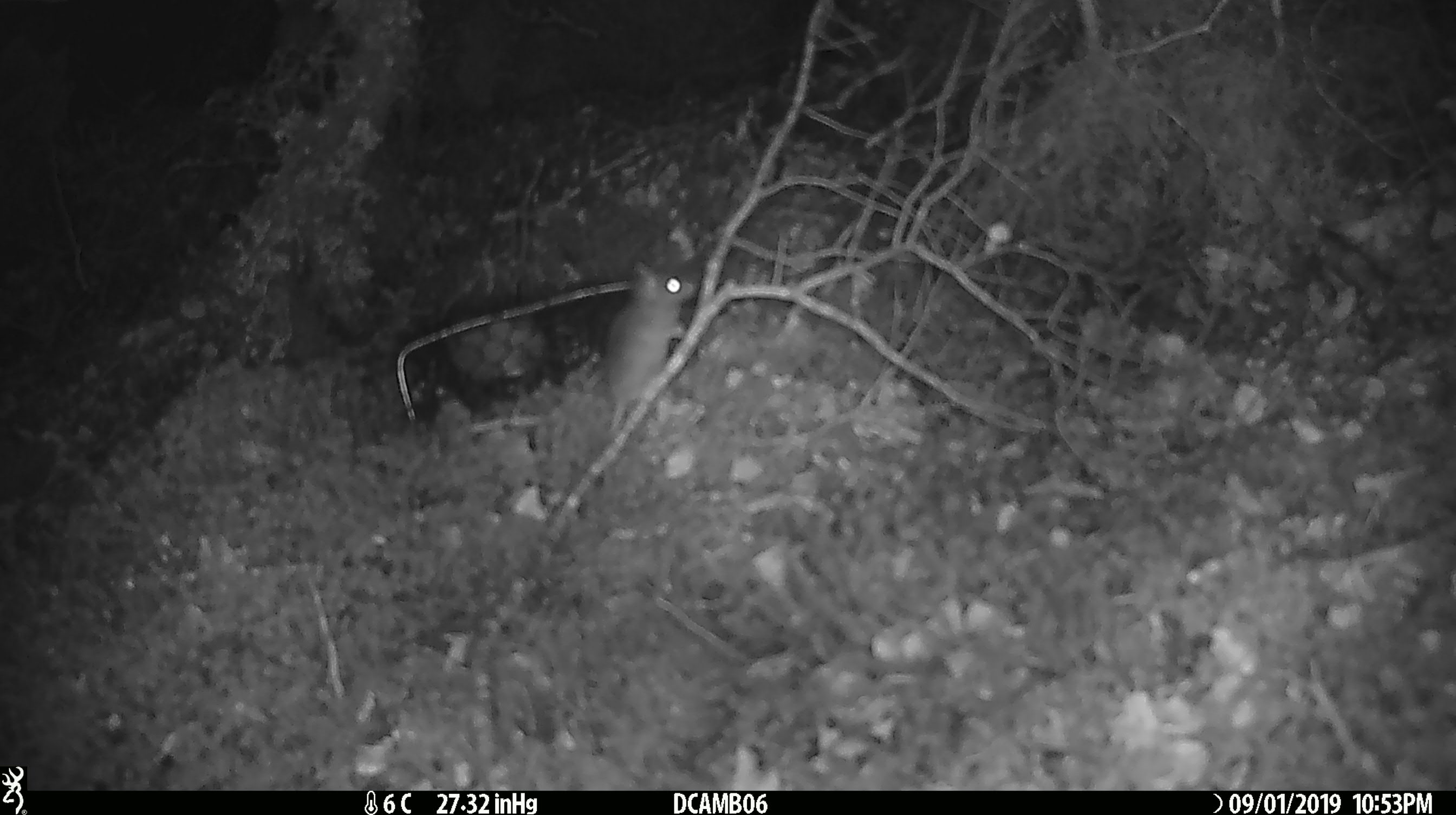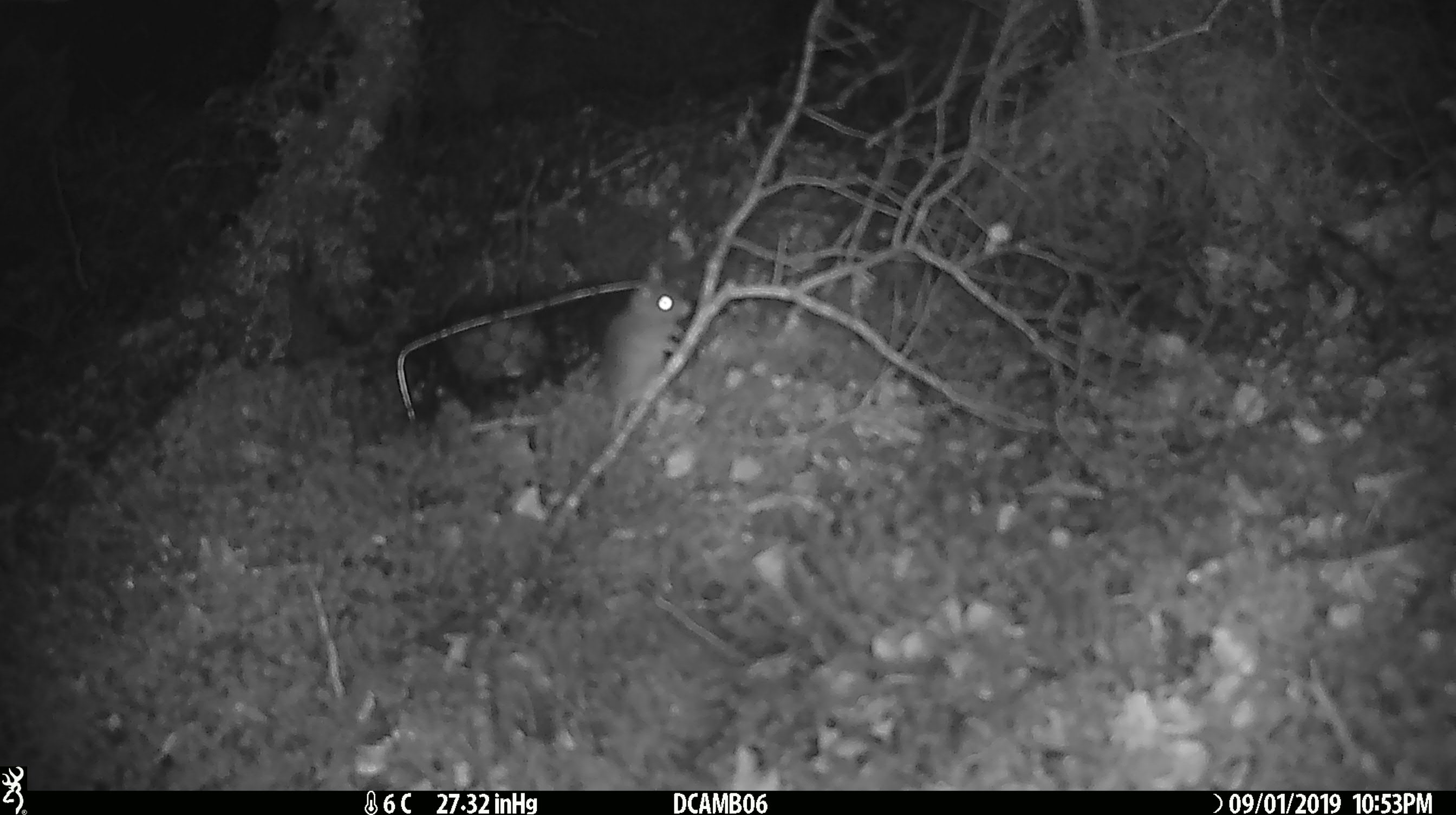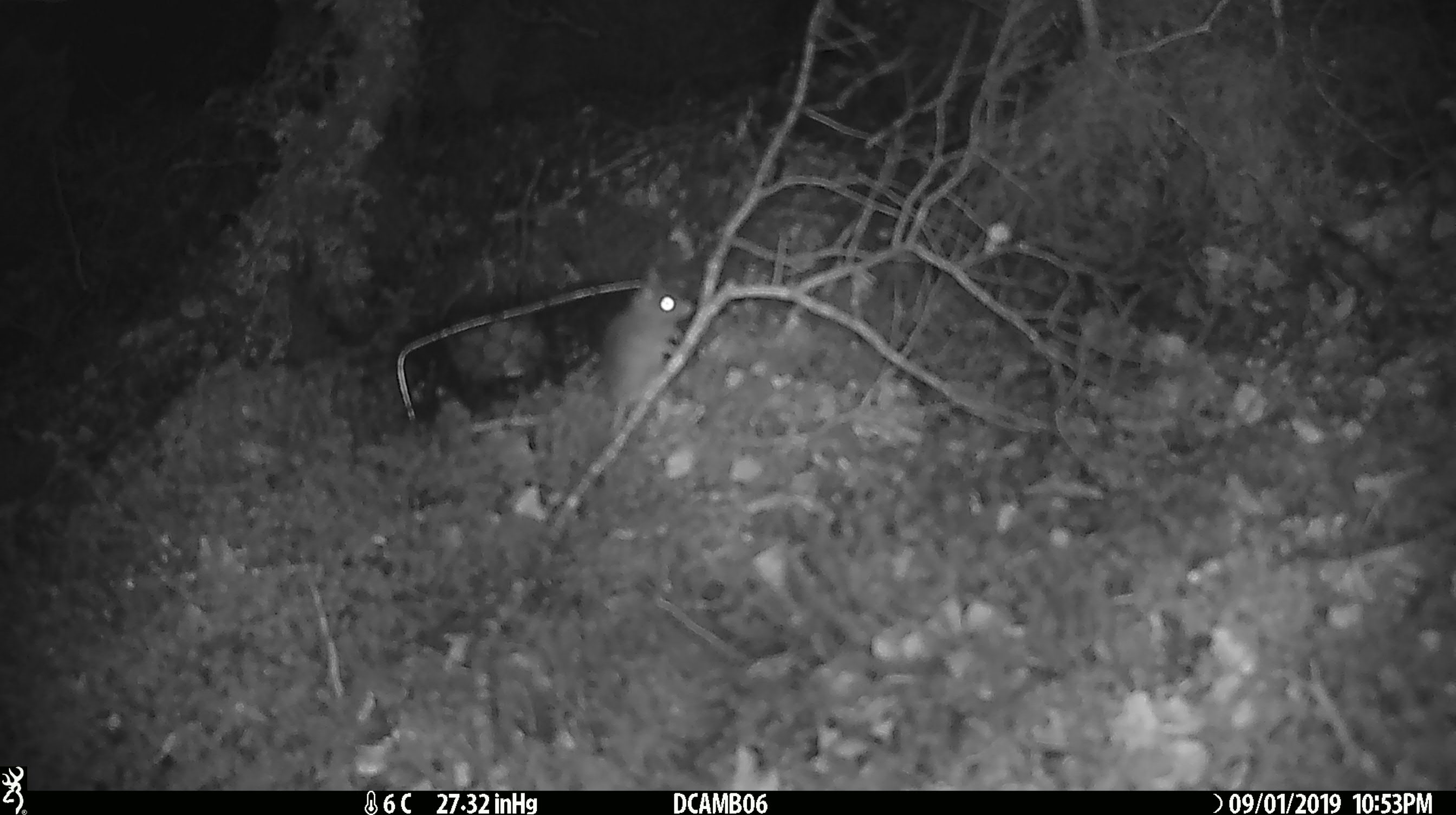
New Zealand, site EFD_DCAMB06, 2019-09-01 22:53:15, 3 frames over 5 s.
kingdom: Animalia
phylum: Chordata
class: Mammalia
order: Rodentia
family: Muridae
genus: Mus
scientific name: Mus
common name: mouse